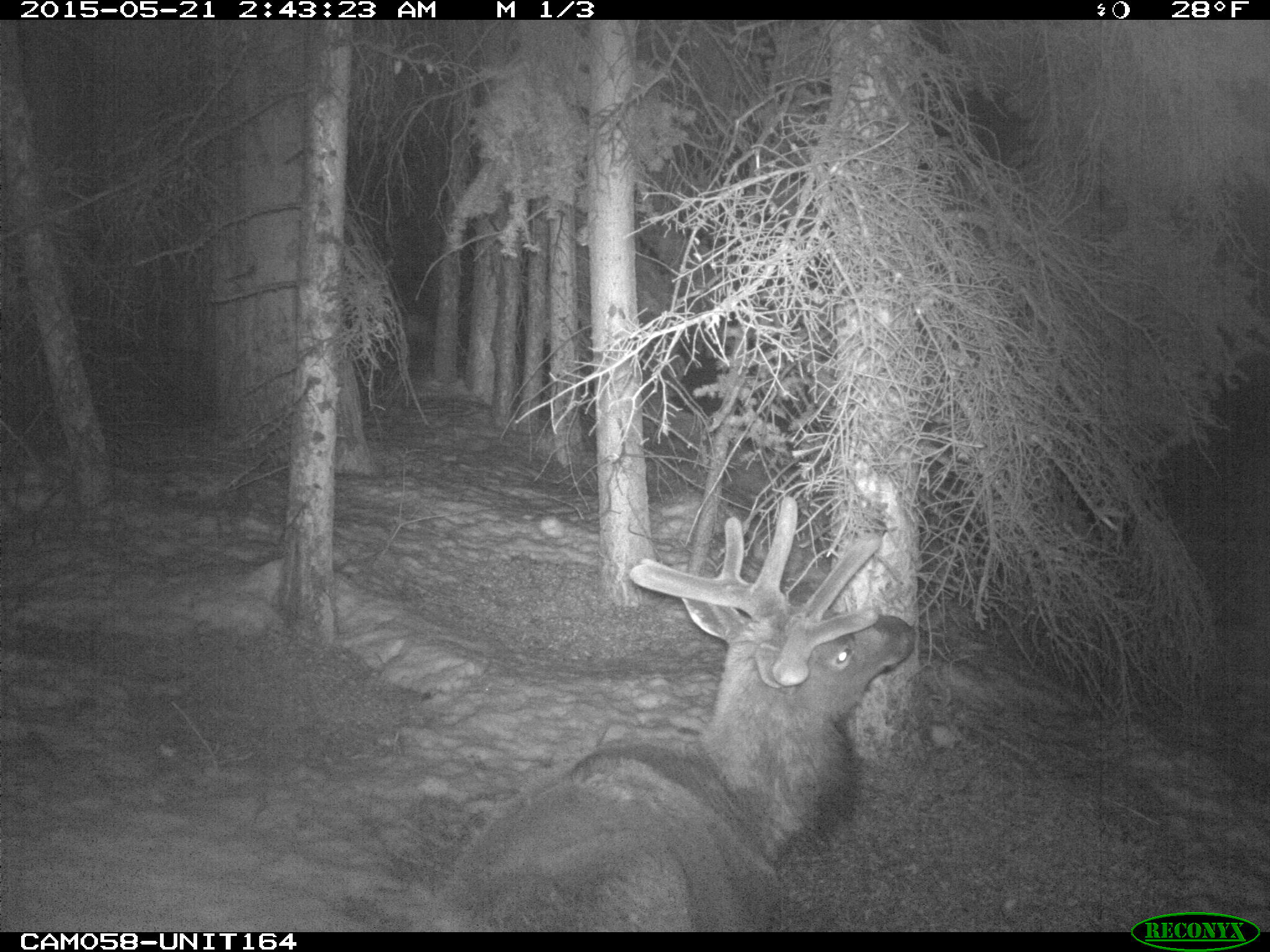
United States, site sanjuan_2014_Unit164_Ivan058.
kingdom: Animalia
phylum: Chordata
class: Mammalia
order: Artiodactyla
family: Cervidae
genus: Cervus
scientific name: Cervus elaphus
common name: red deer